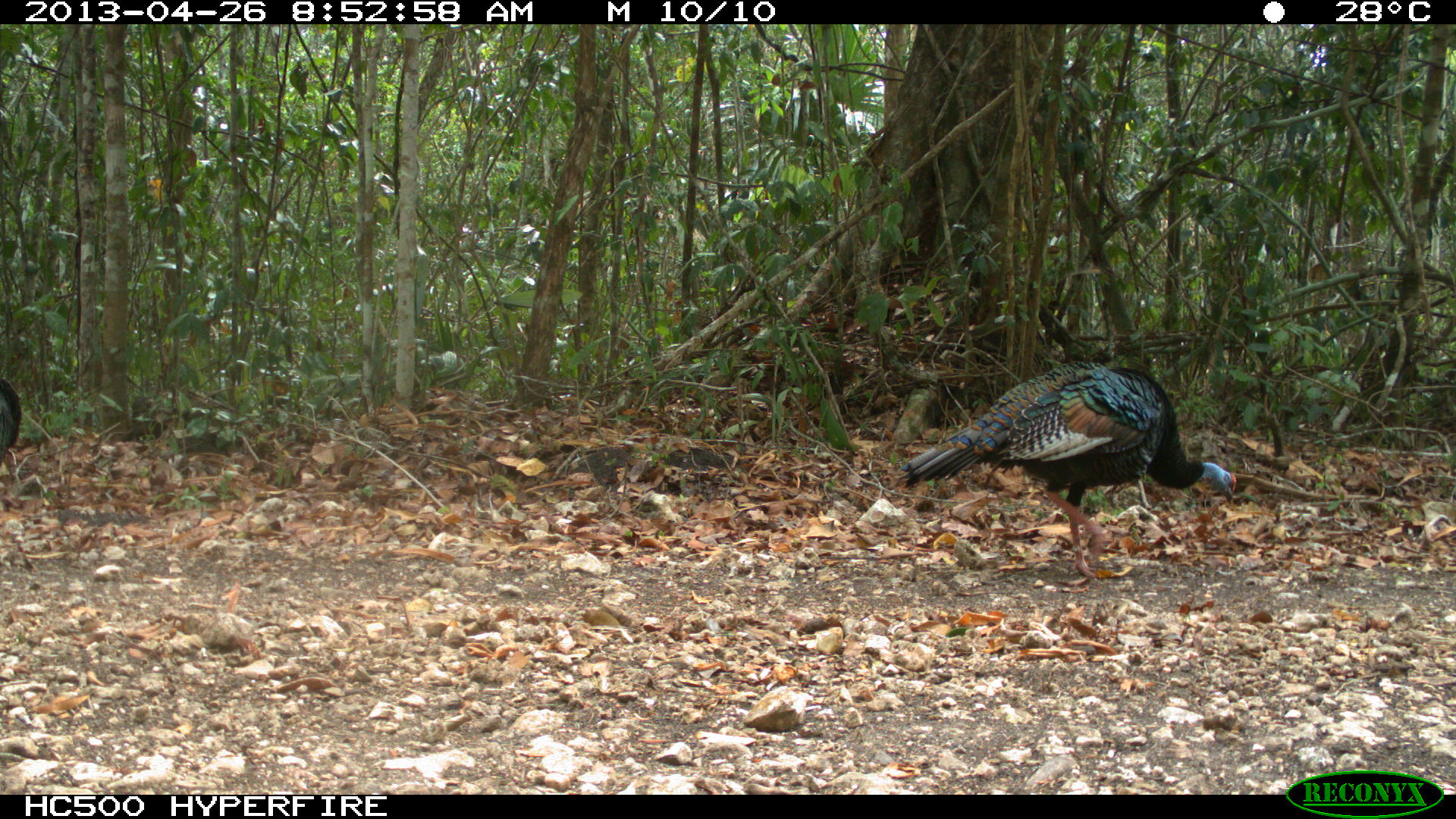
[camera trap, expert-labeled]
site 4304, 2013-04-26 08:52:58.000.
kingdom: Animalia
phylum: Chordata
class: Aves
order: Galliformes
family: Phasianidae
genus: Meleagris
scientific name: Meleagris ocellata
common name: ocellated turkey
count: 1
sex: male